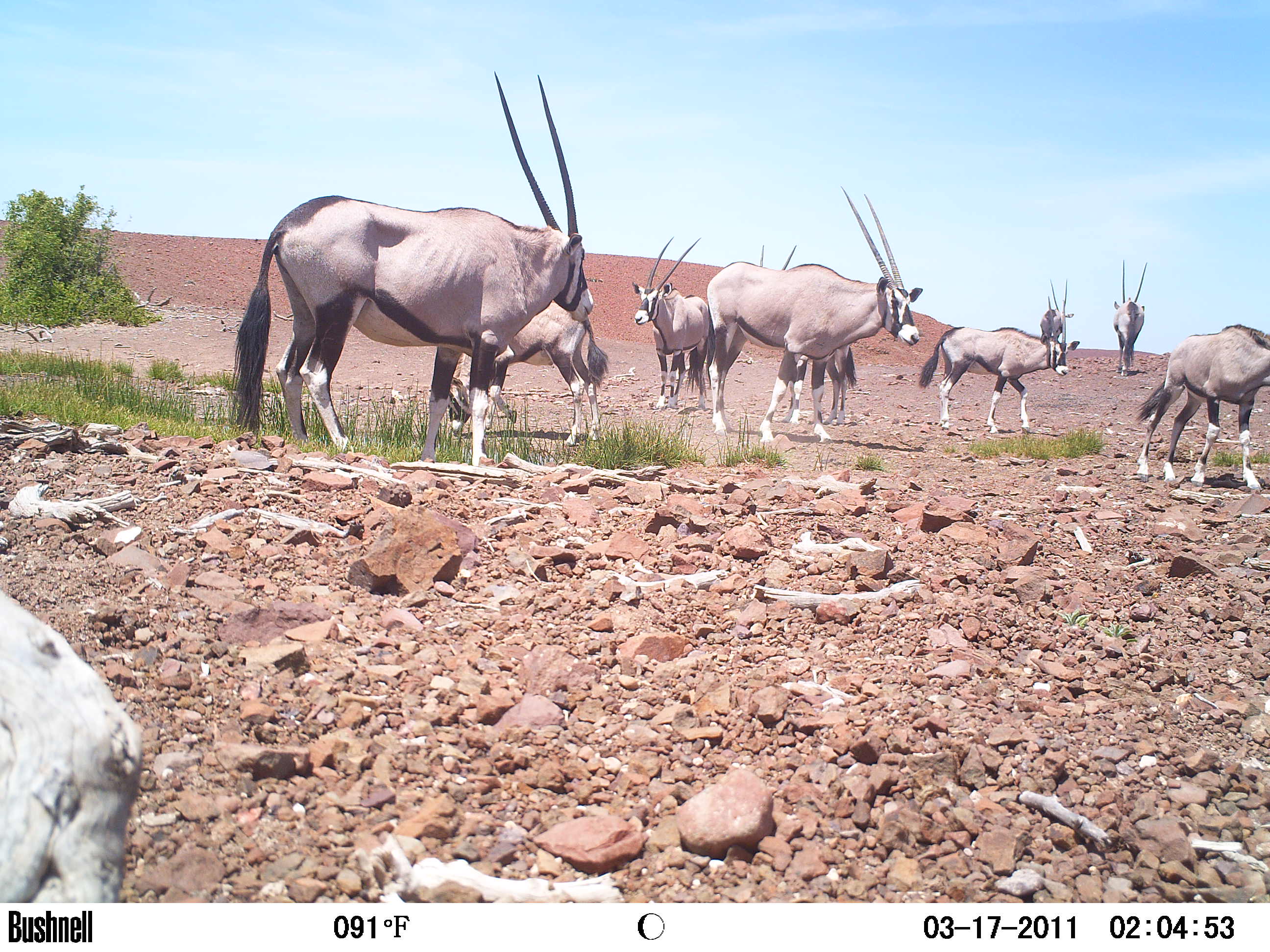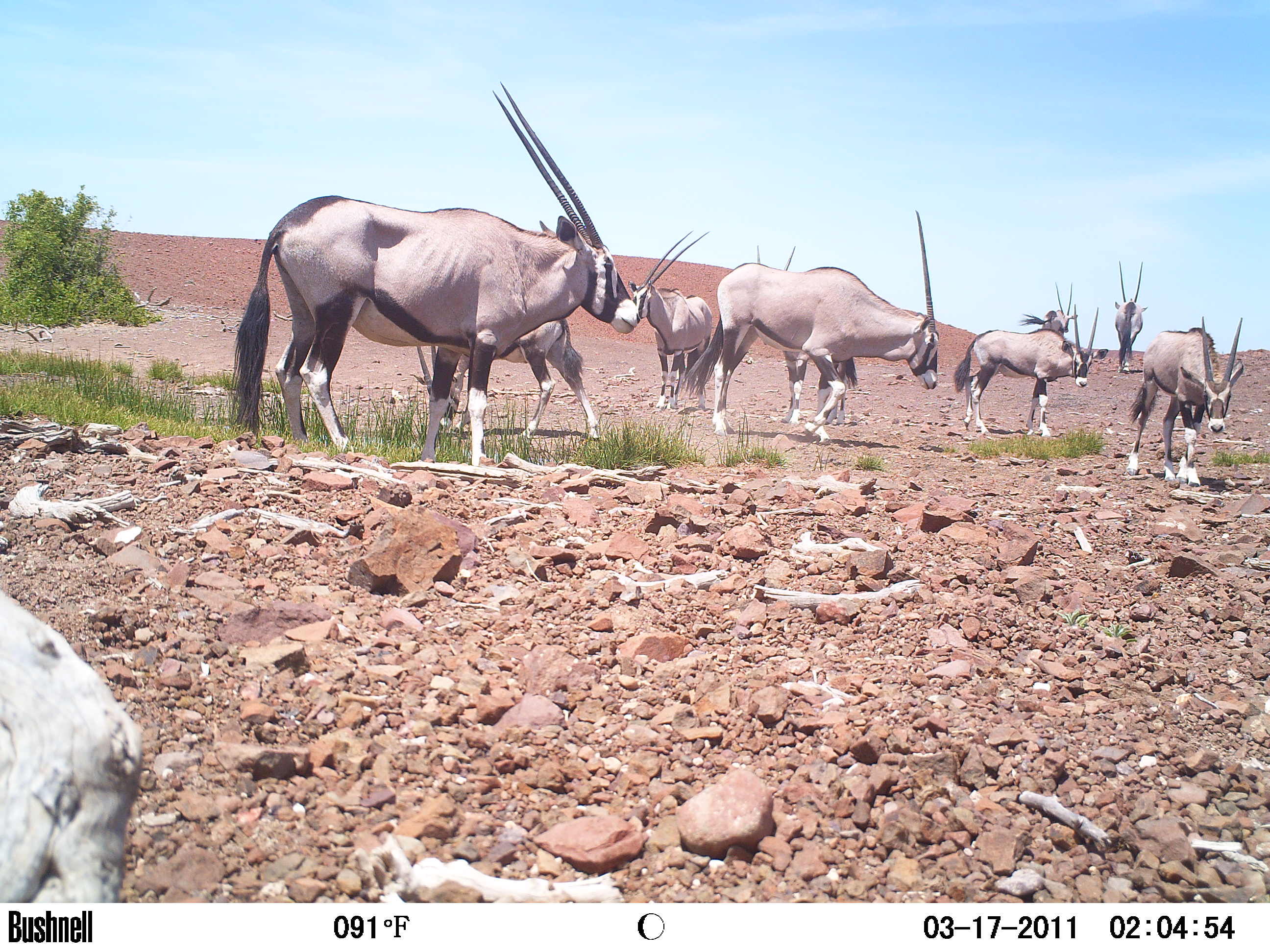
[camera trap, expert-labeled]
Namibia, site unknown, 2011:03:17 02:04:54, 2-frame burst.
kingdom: Animalia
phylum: Chordata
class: Mammalia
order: Artiodactyla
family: Bovidae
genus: Oryx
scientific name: Oryx gazella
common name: gemsbok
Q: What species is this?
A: Oryx gazella (gemsbok).